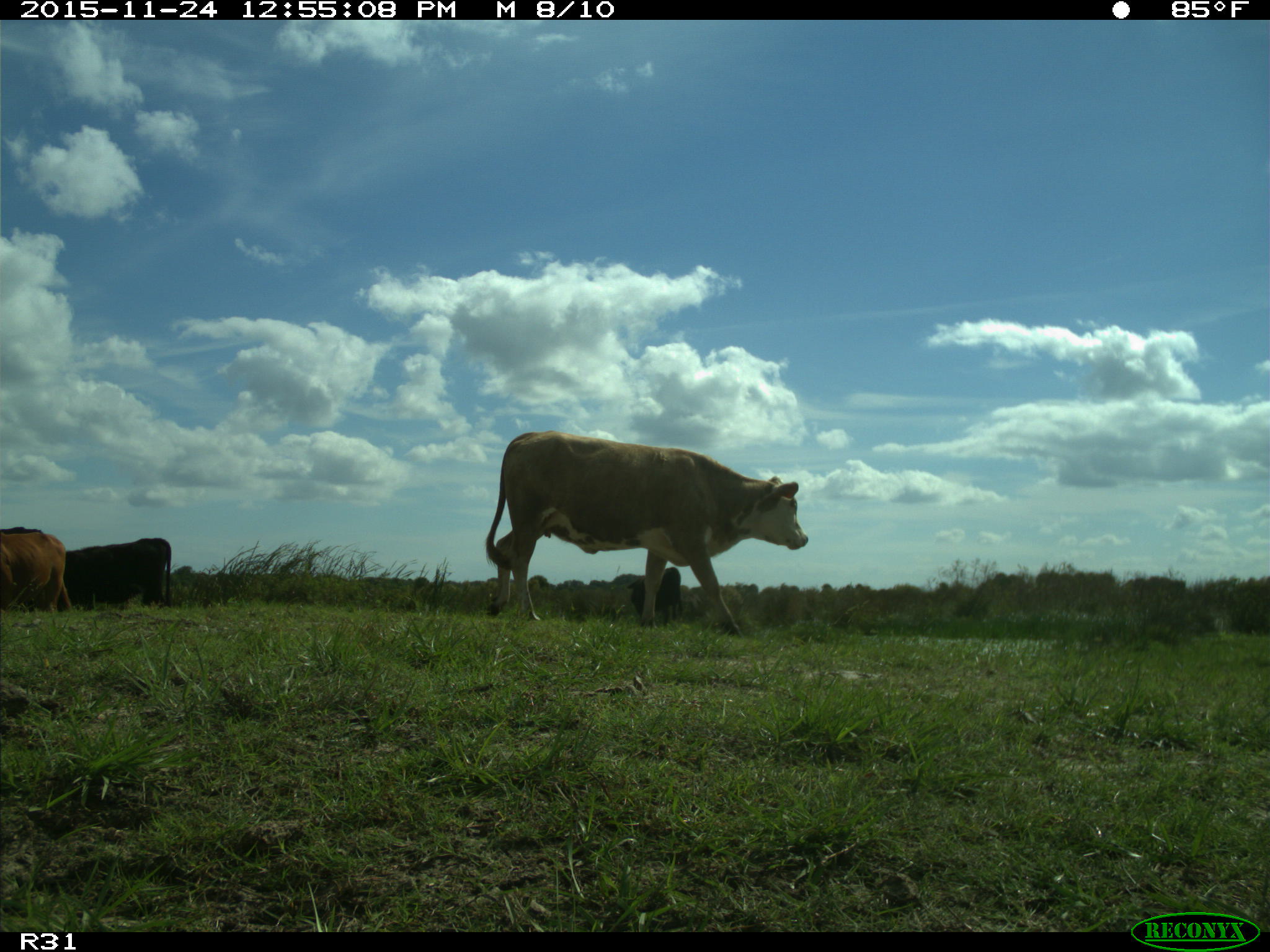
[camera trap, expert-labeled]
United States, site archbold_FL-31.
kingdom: Animalia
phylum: Chordata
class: Mammalia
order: Artiodactyla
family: Bovidae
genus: Bos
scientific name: Bos taurus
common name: domestic cow